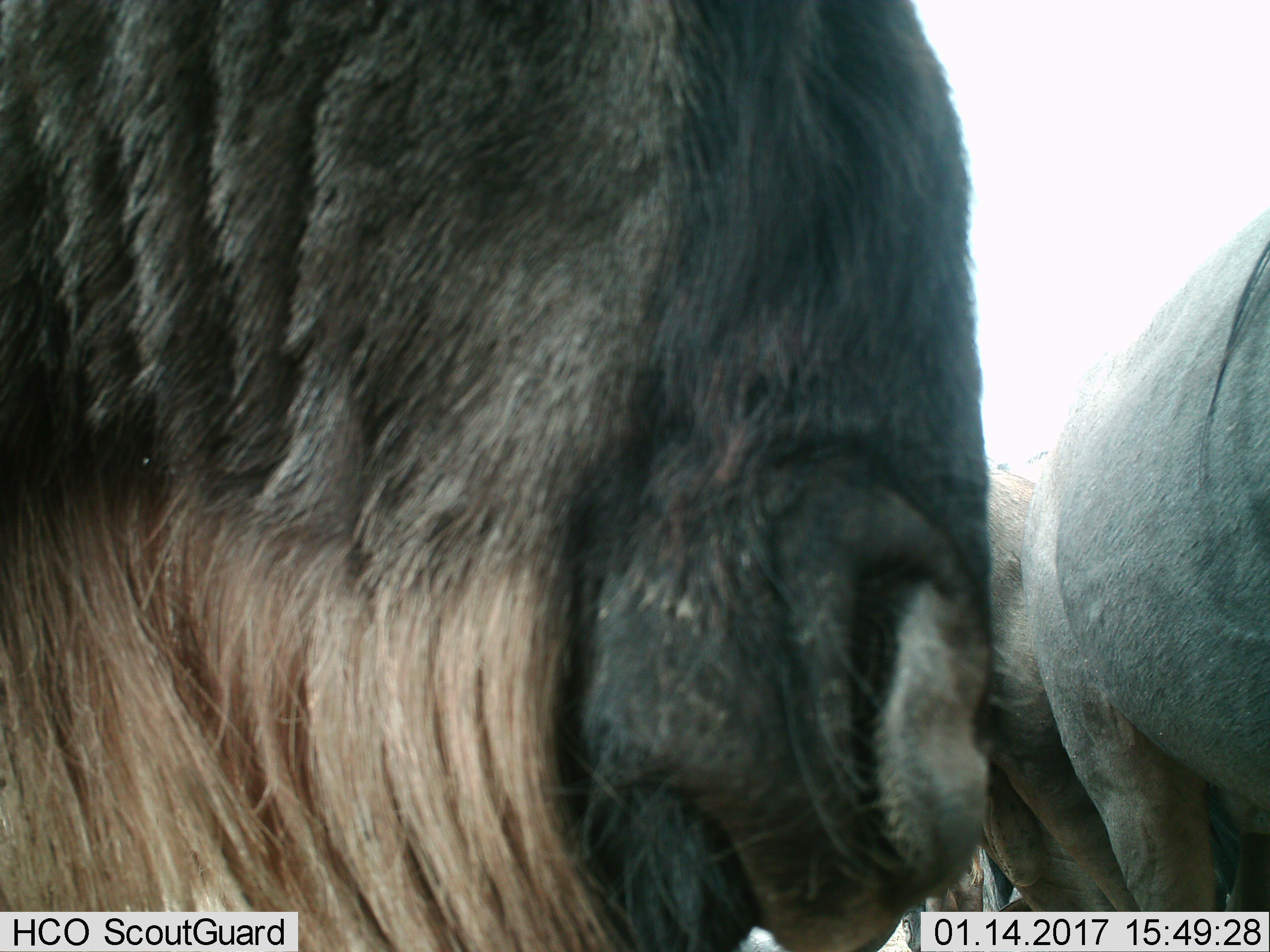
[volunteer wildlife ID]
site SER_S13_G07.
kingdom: Animalia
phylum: Chordata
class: Mammalia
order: Artiodactyla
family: Bovidae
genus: Connochaetes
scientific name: Connochaetes taurinus taurinus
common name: blue wildebeest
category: wildebeestblue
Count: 2.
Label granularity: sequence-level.